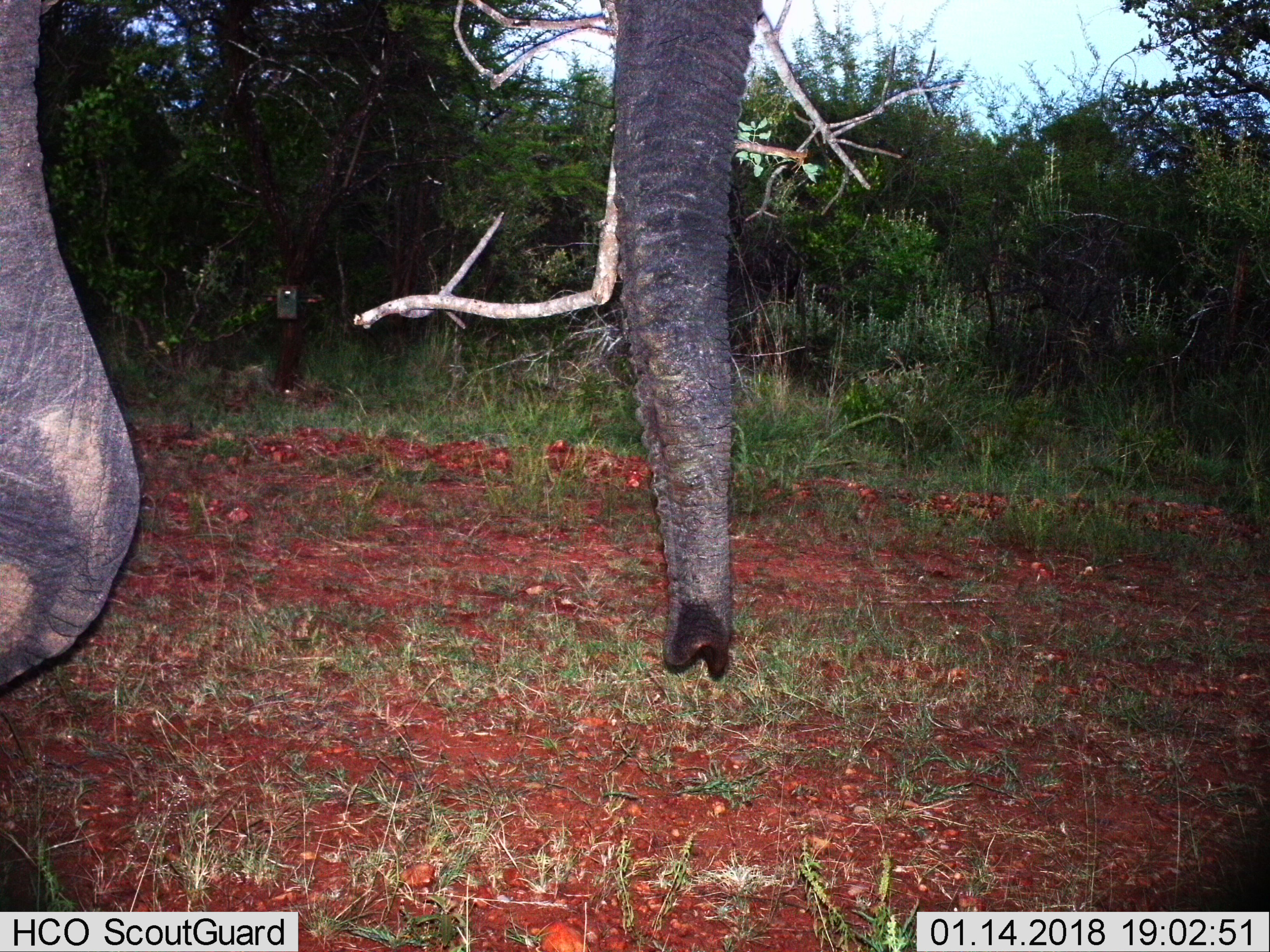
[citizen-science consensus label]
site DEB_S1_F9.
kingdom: Animalia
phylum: Chordata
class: Mammalia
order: Proboscidea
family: Elephantidae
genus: Loxodonta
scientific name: Loxodonta africana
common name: african bush elephant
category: elephant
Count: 1.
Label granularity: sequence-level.